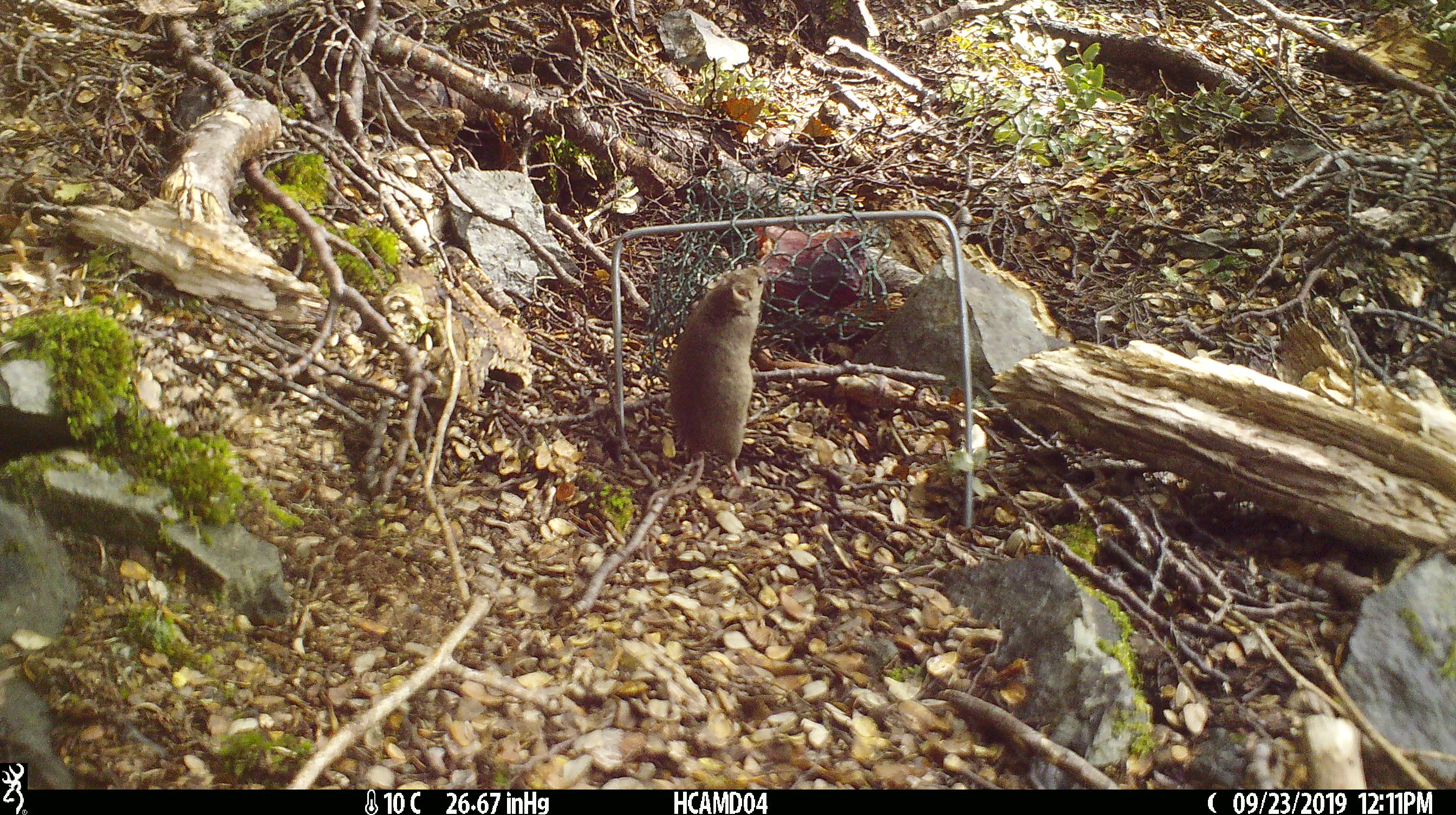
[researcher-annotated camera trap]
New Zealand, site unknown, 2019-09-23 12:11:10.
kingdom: Animalia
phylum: Chordata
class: Mammalia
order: Rodentia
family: Muridae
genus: Mus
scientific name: Mus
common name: mouse